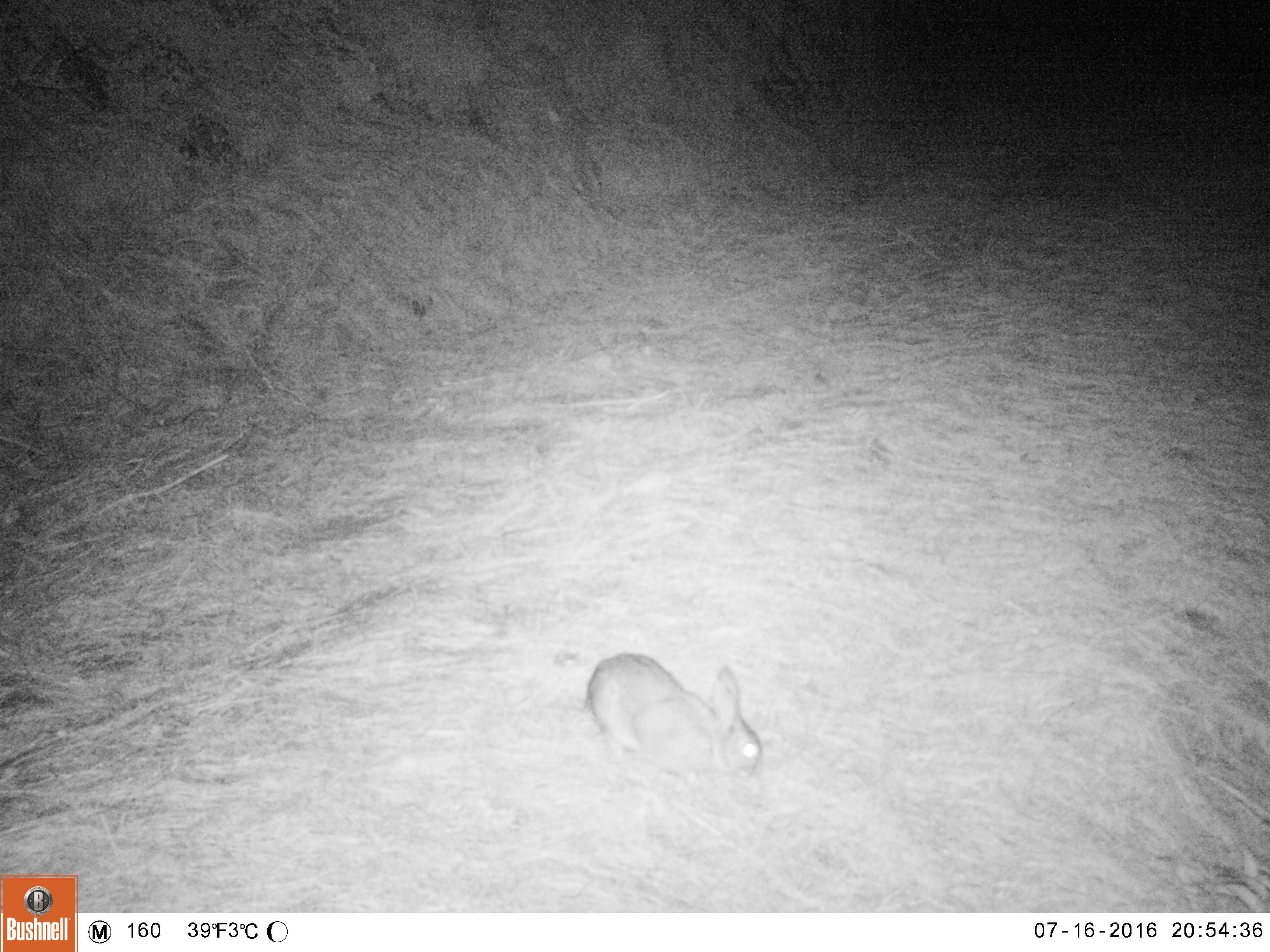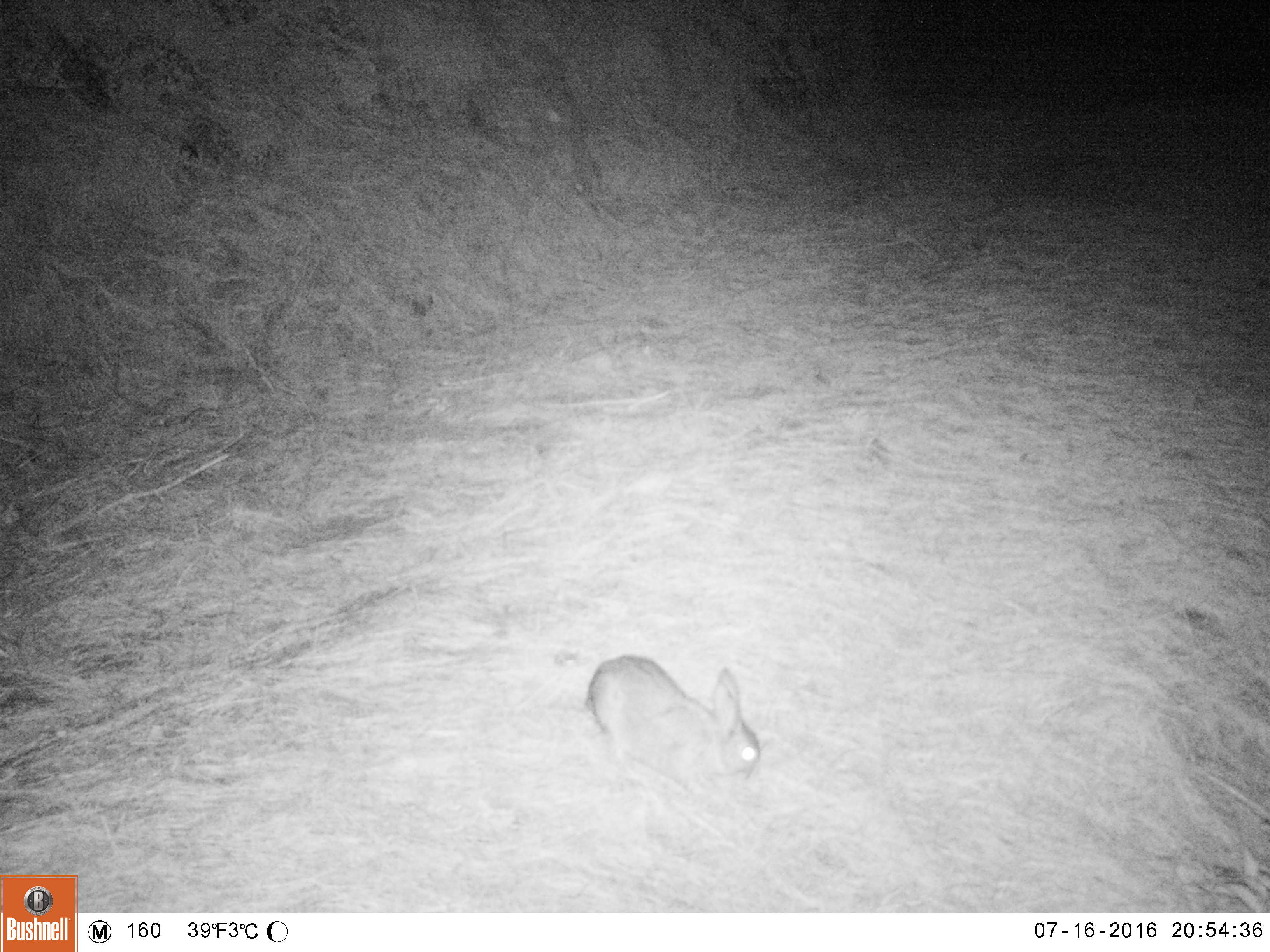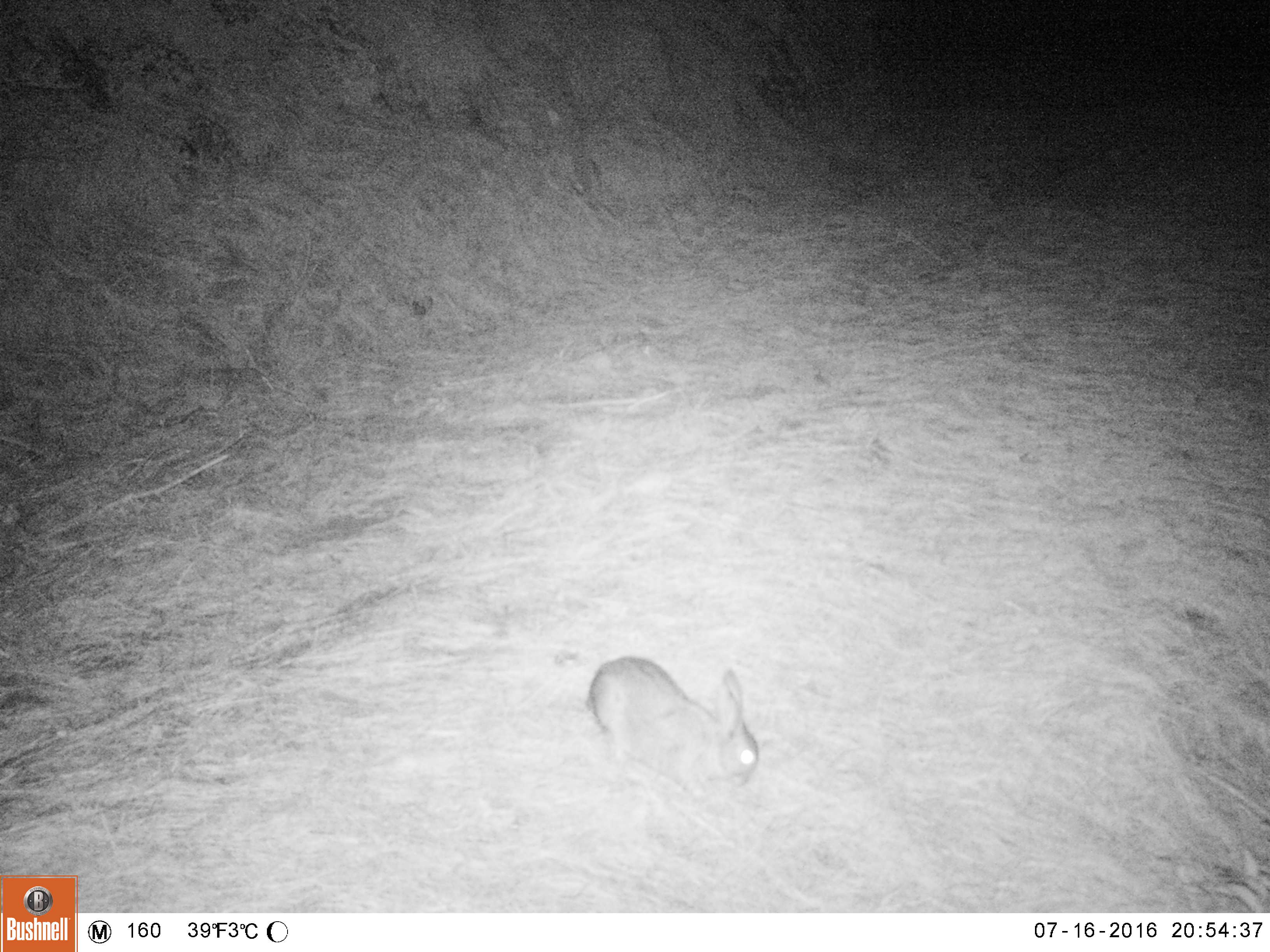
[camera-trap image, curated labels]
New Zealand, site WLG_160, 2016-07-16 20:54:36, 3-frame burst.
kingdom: Animalia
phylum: Chordata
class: Mammalia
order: Lagomorpha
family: Leporidae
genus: Oryctolagus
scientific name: Oryctolagus cuniculus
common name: european rabbit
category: rabbit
Rabbit (european rabbit) (Oryctolagus cuniculus).